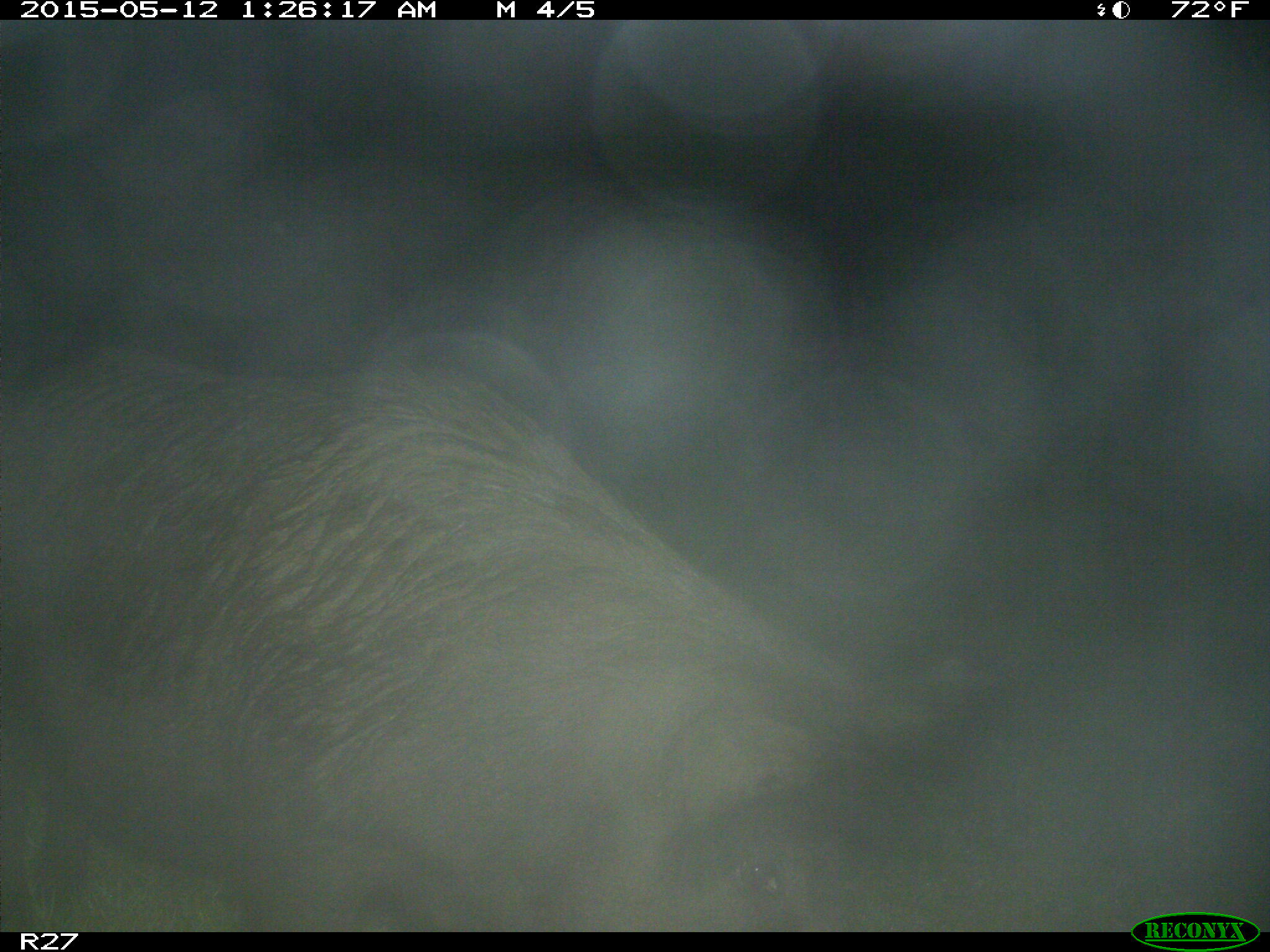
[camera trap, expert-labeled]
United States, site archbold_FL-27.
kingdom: Animalia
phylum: Chordata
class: Mammalia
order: Artiodactyla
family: Suidae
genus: Sus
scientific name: Sus scrofa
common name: wild boar